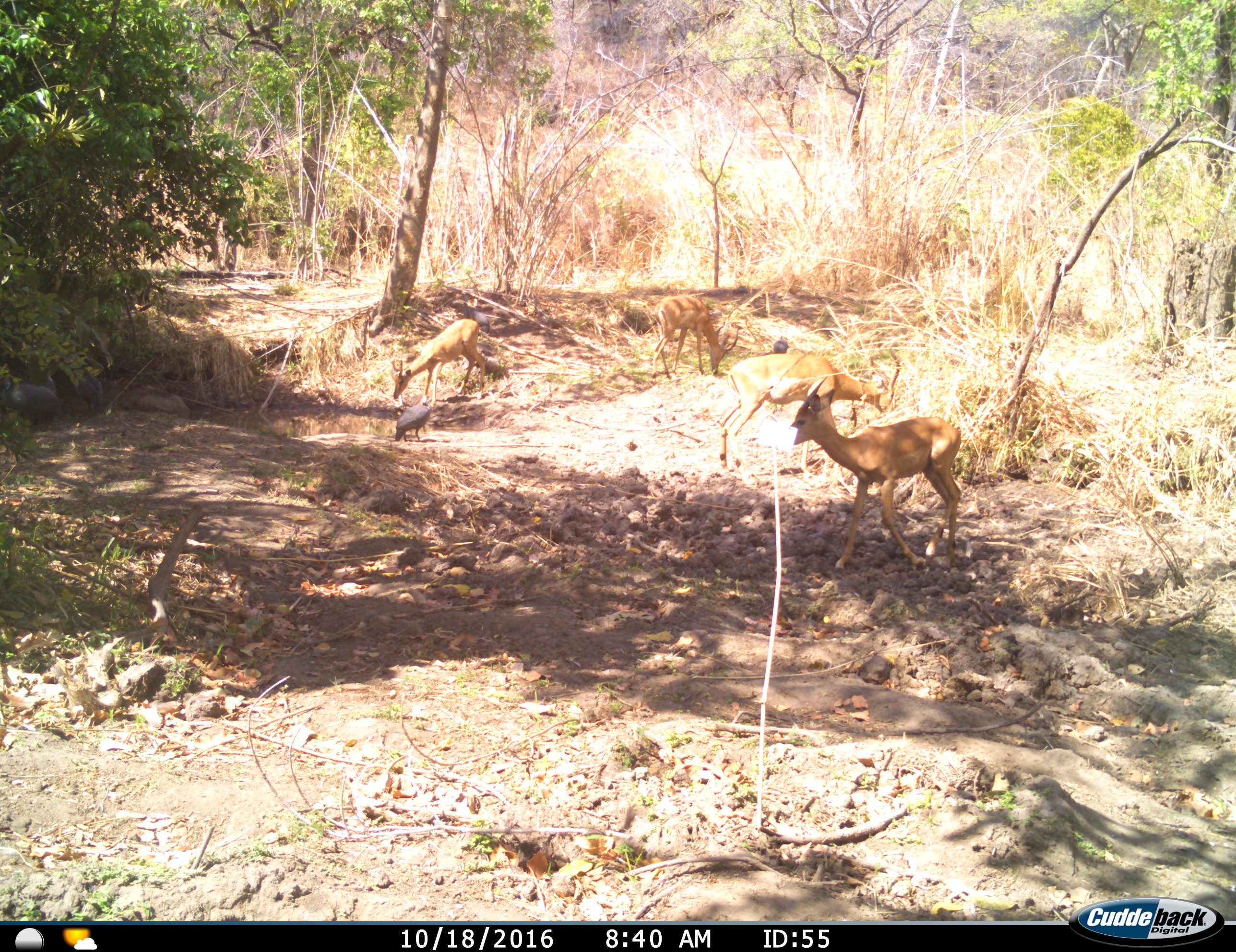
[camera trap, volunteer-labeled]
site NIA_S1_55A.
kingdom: Animalia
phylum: Chordata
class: Aves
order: Galliformes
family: Numididae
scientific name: Numididae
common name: guineafowl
Guineafowl (Numididae), count 4. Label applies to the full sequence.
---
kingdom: Animalia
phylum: Chordata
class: Mammalia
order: Artiodactyla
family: Bovidae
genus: Aepyceros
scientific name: Aepyceros melampus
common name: impala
Impala (Aepyceros melampus), count 4. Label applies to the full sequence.